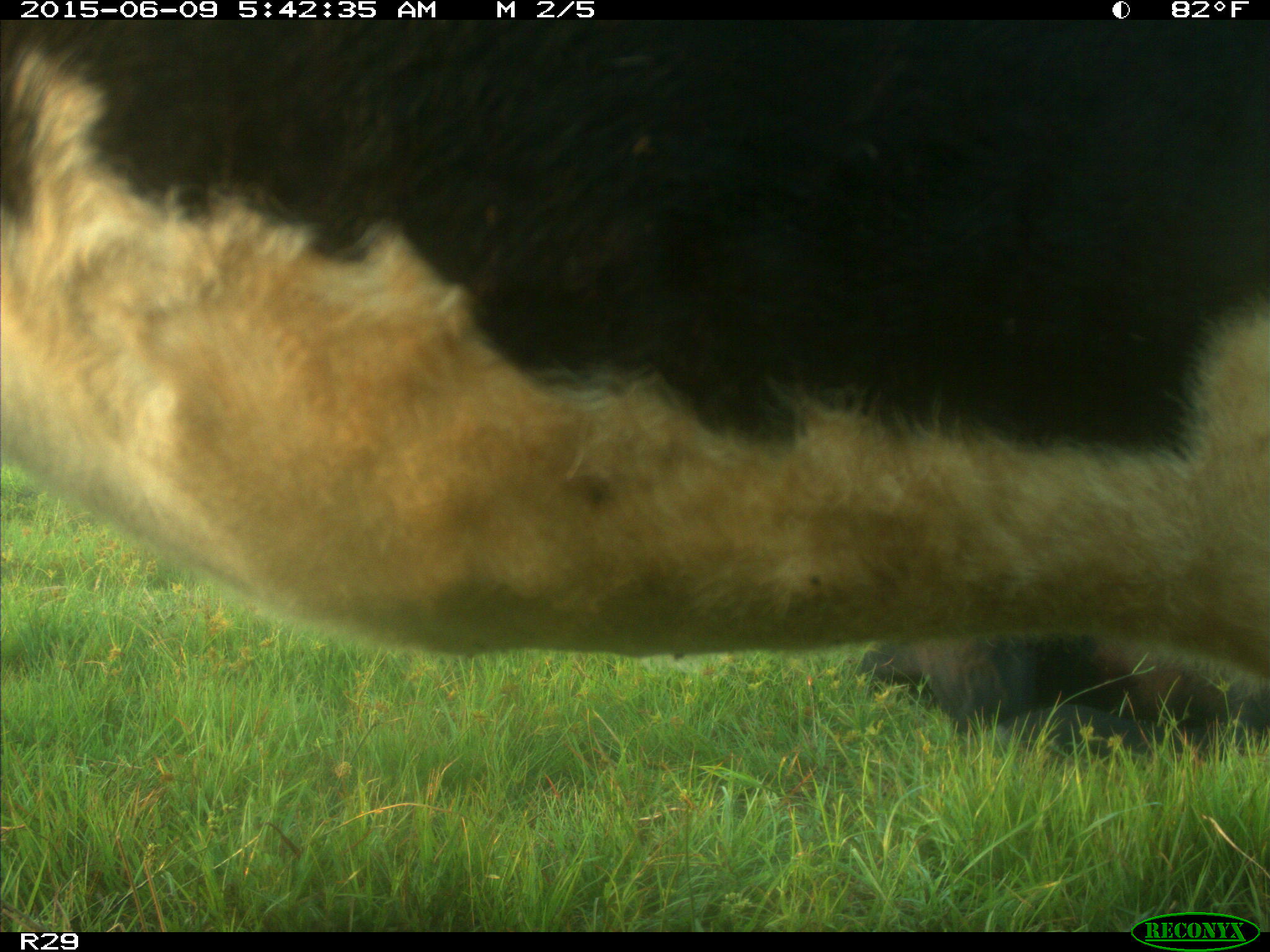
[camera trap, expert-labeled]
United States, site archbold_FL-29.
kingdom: Animalia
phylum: Chordata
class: Mammalia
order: Artiodactyla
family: Bovidae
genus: Bos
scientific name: Bos taurus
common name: domestic cow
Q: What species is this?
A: Bos taurus (domestic cow).